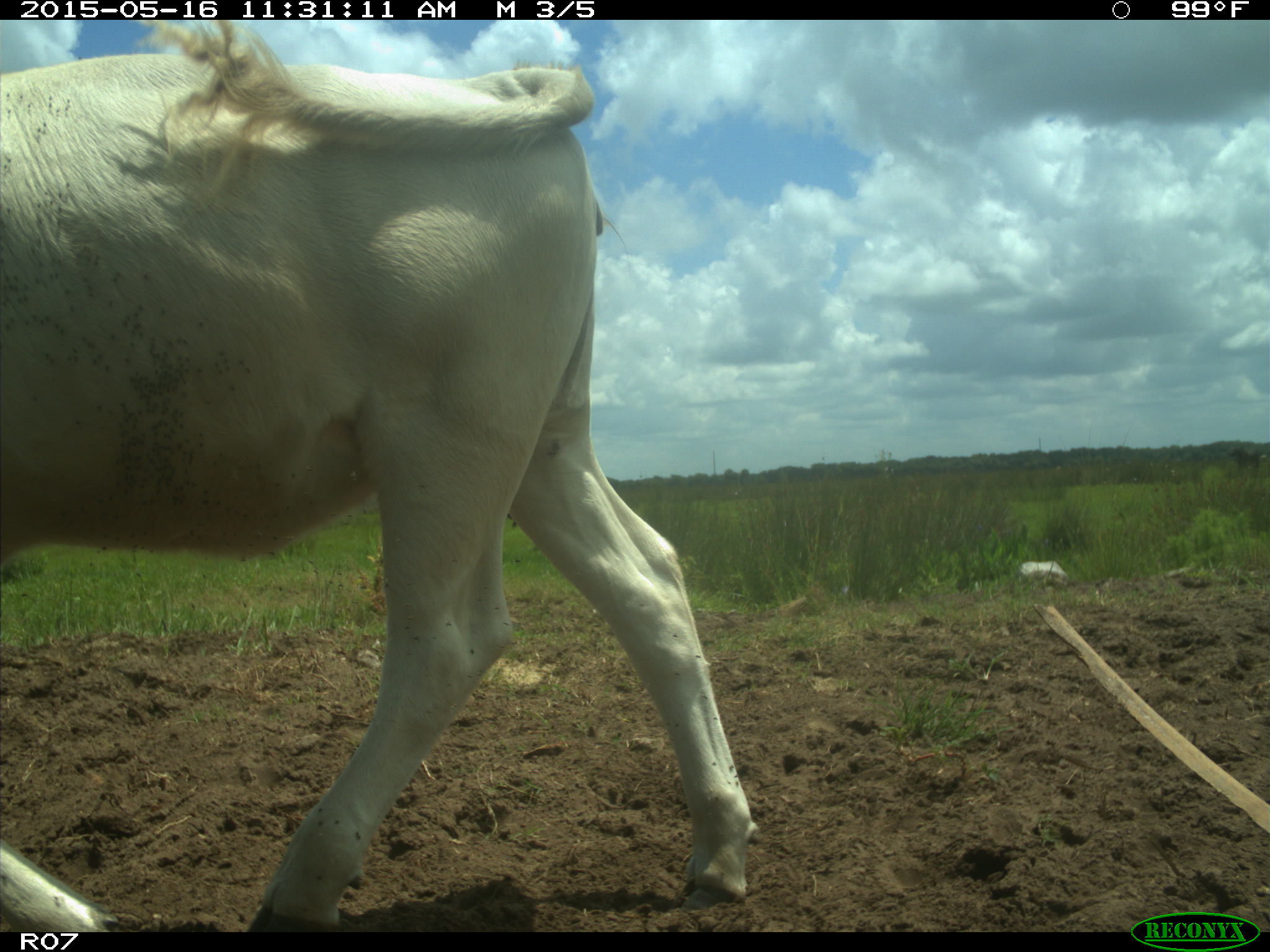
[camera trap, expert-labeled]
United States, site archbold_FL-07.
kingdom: Animalia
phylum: Chordata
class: Mammalia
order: Artiodactyla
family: Bovidae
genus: Bos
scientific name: Bos taurus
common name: domestic cow